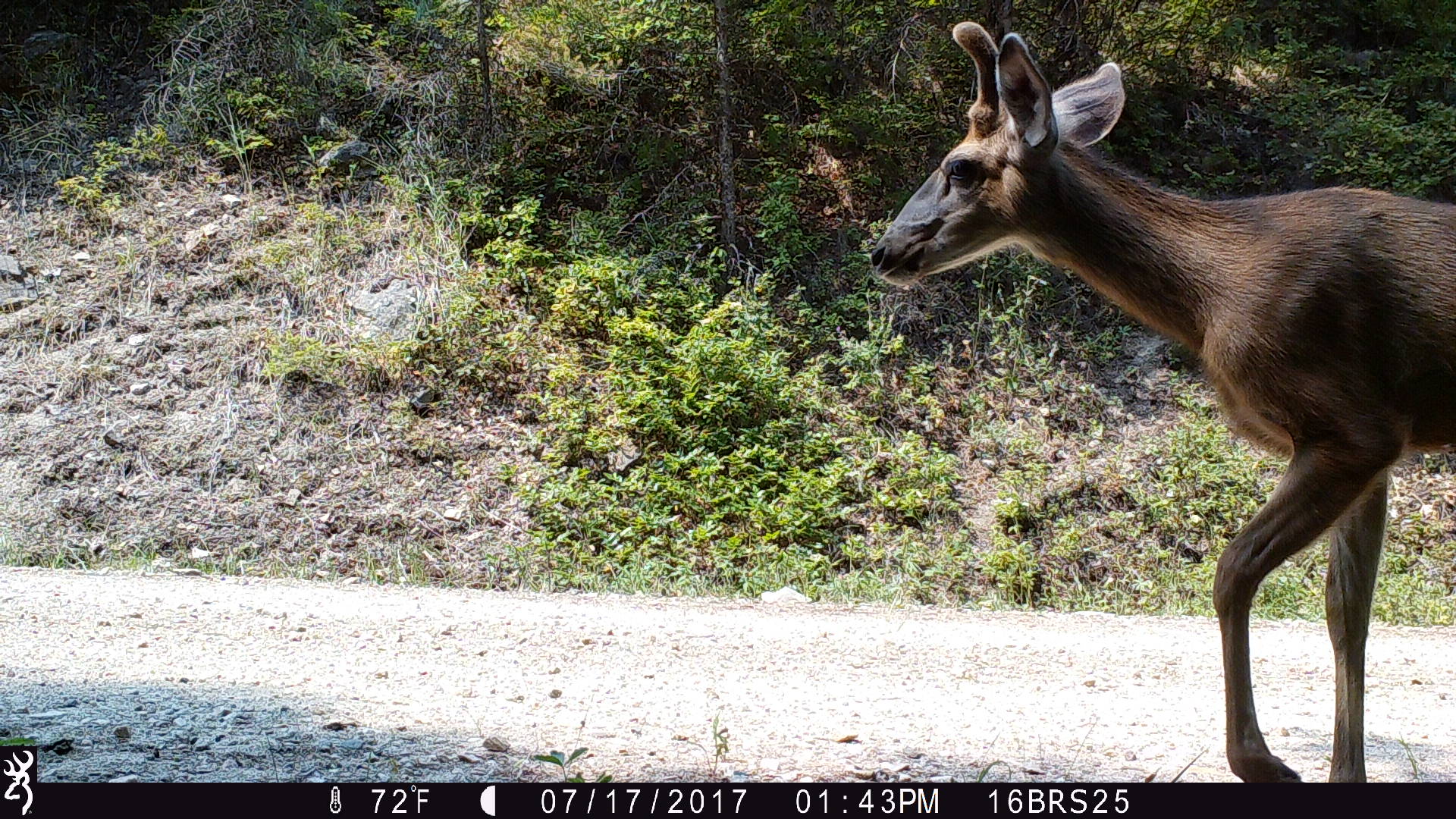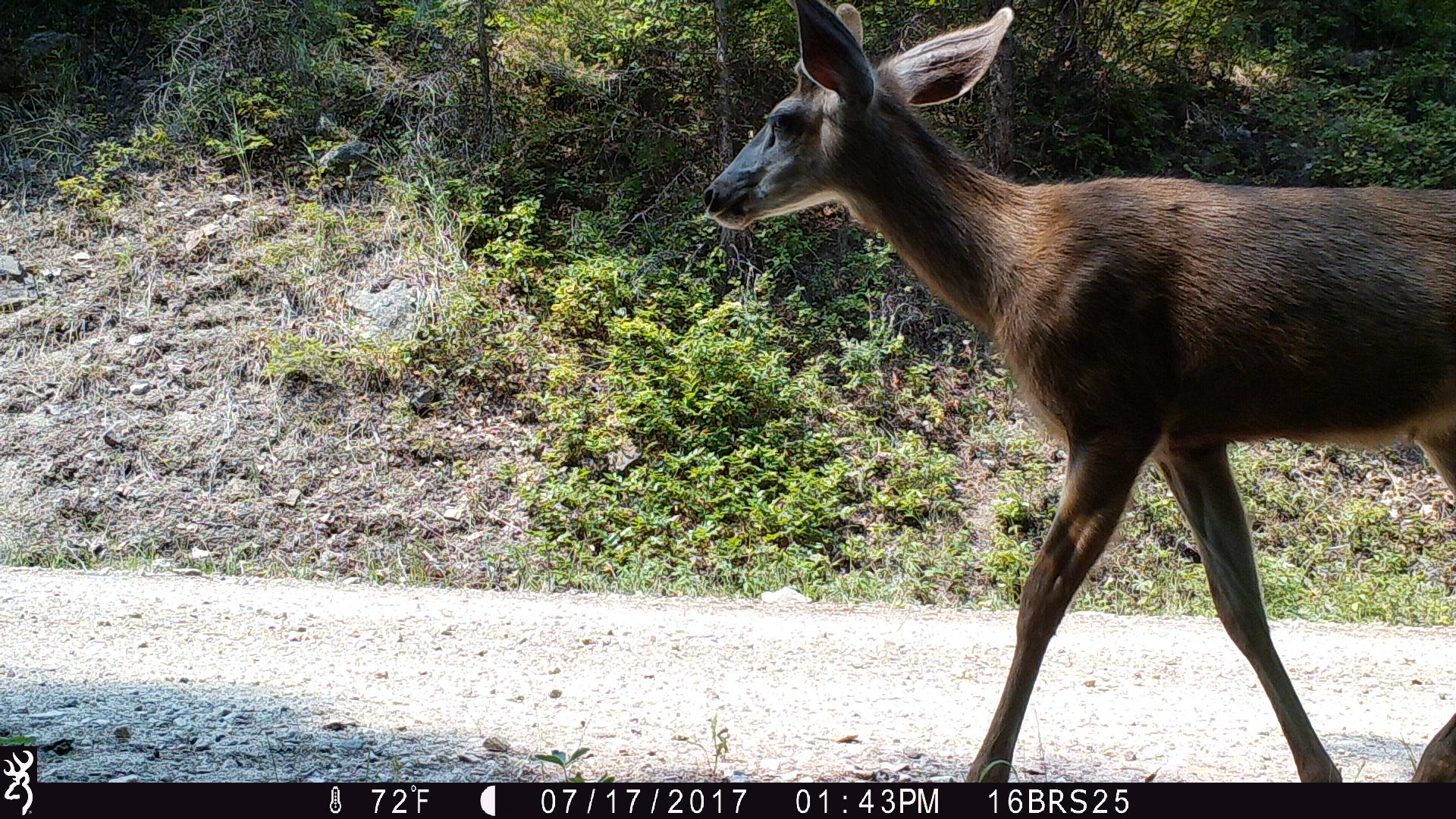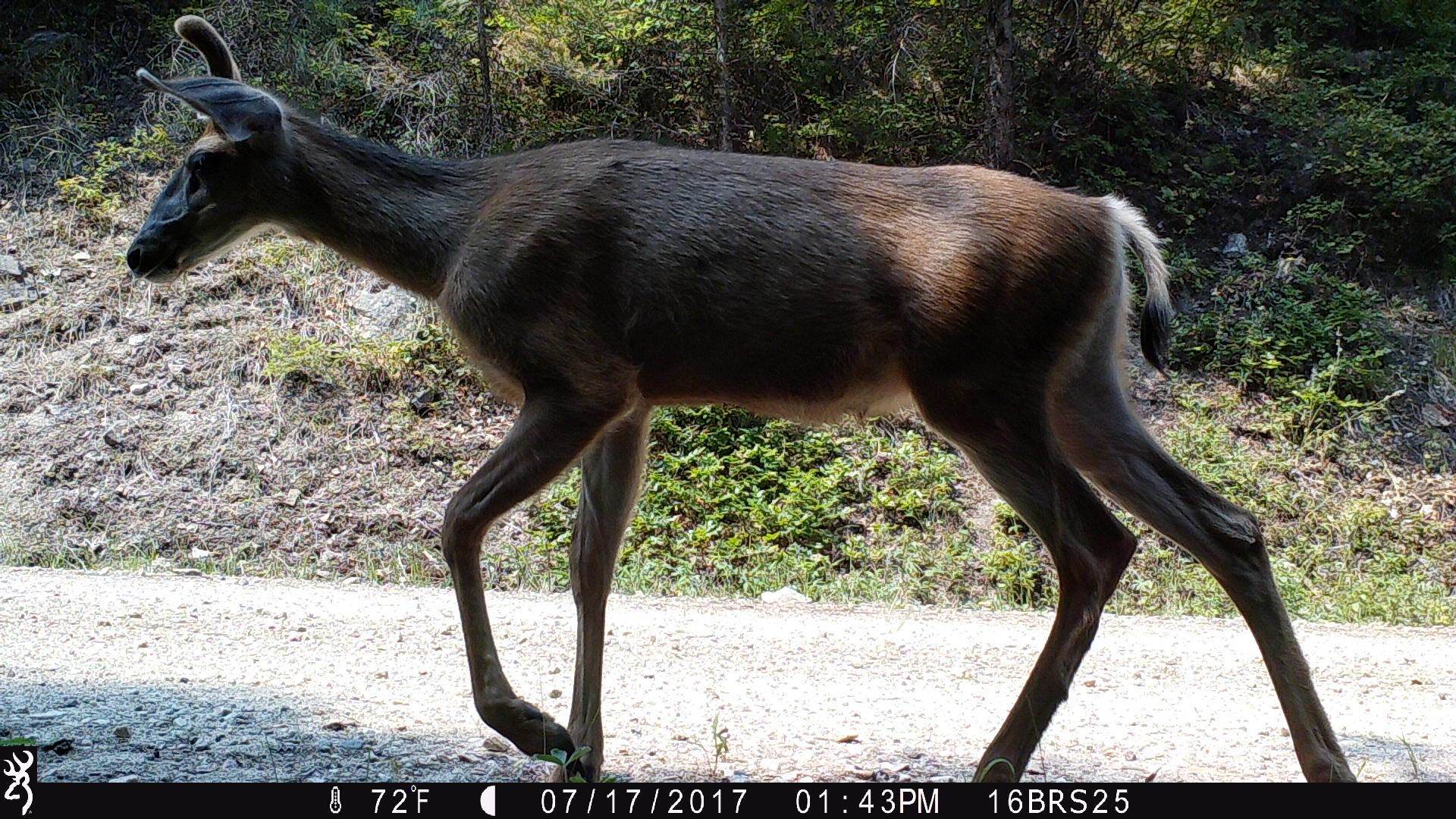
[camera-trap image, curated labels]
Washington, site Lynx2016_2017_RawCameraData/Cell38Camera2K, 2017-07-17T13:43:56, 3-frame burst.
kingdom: Animalia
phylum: Chordata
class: Mammalia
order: Artiodactyla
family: Cervidae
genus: Odocoileus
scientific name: Odocoileus hemionus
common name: mule deer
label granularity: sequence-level